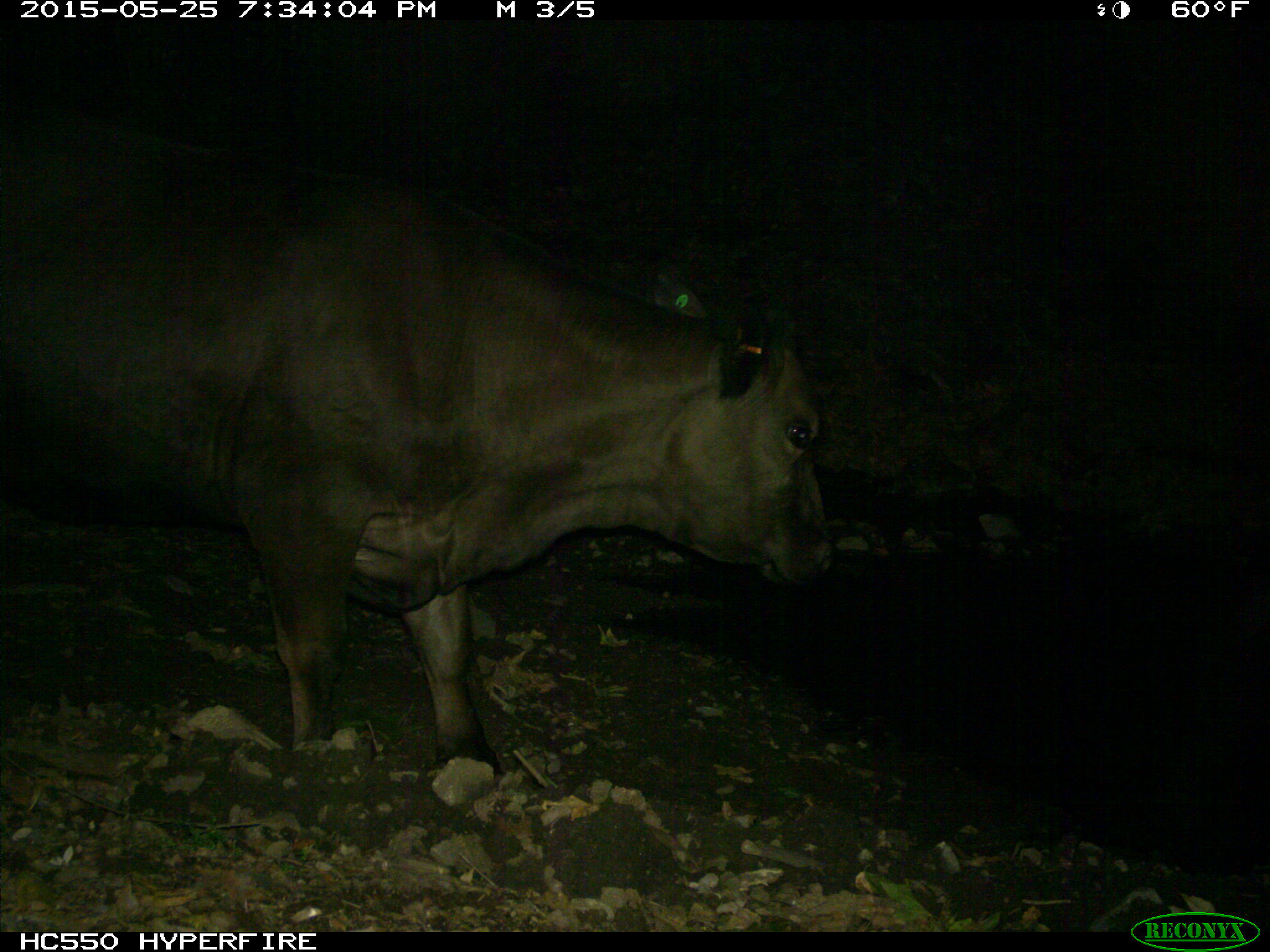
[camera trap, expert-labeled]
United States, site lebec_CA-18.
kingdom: Animalia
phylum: Chordata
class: Mammalia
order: Artiodactyla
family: Bovidae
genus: Bos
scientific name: Bos taurus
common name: domestic cow